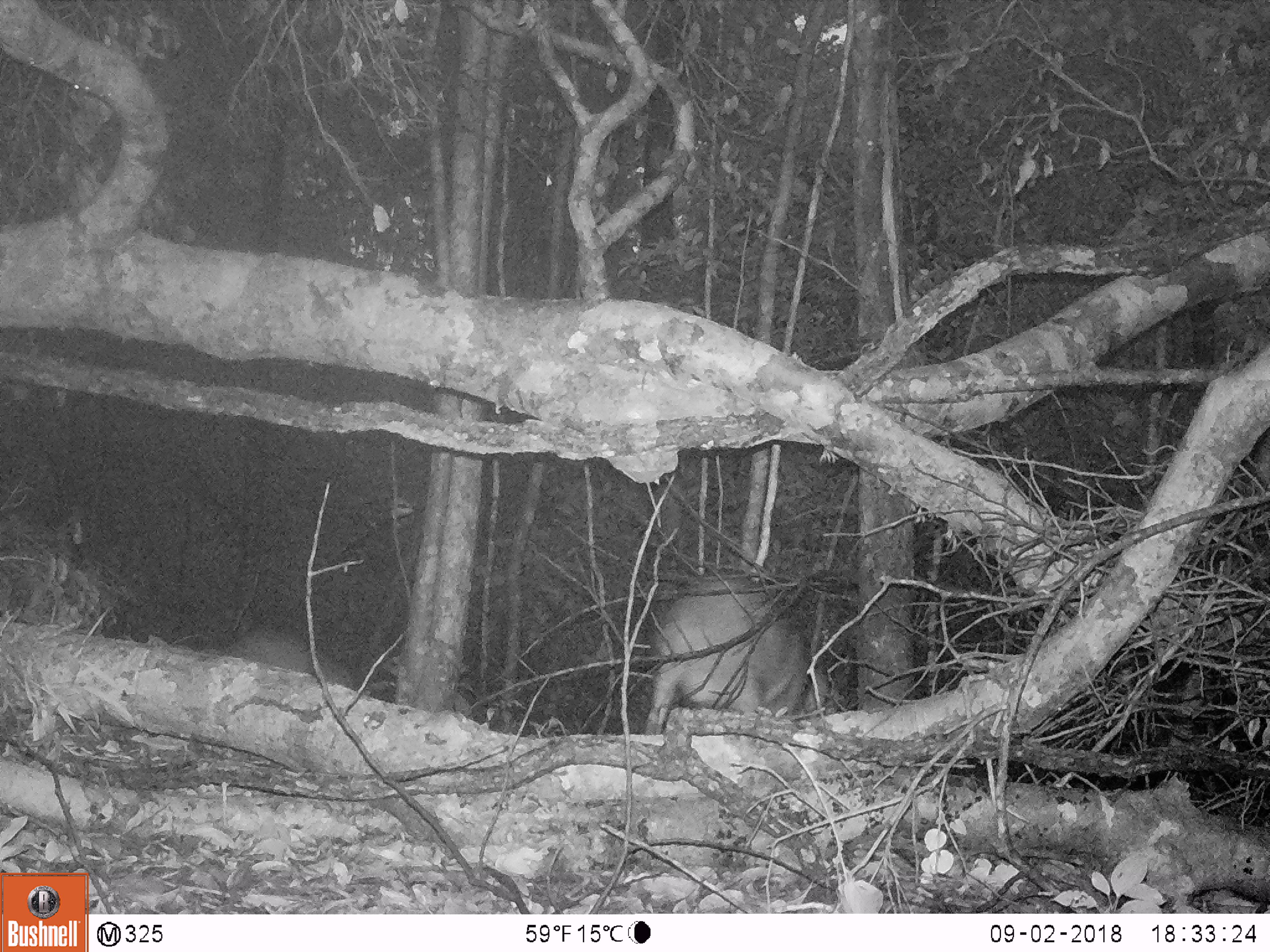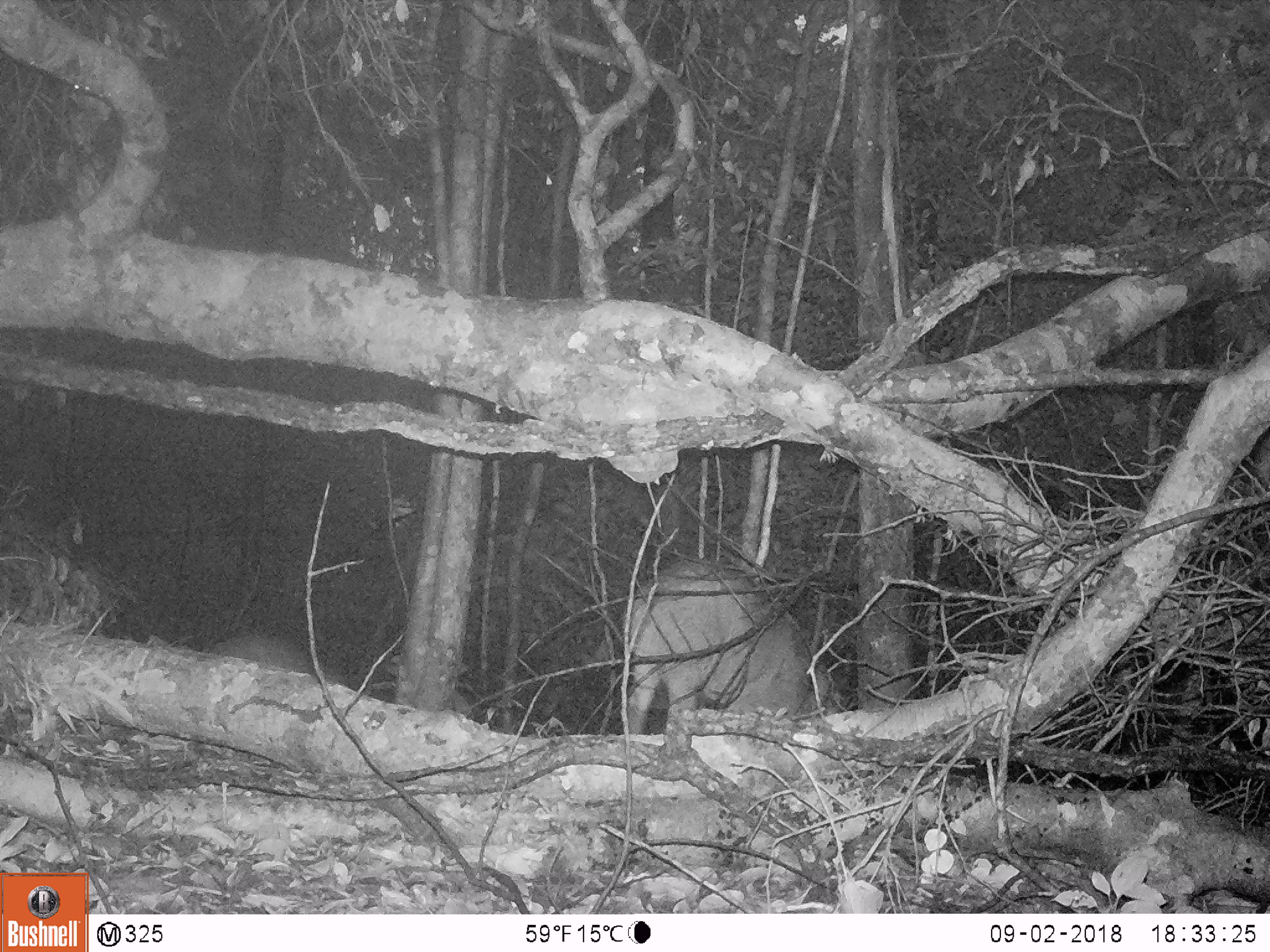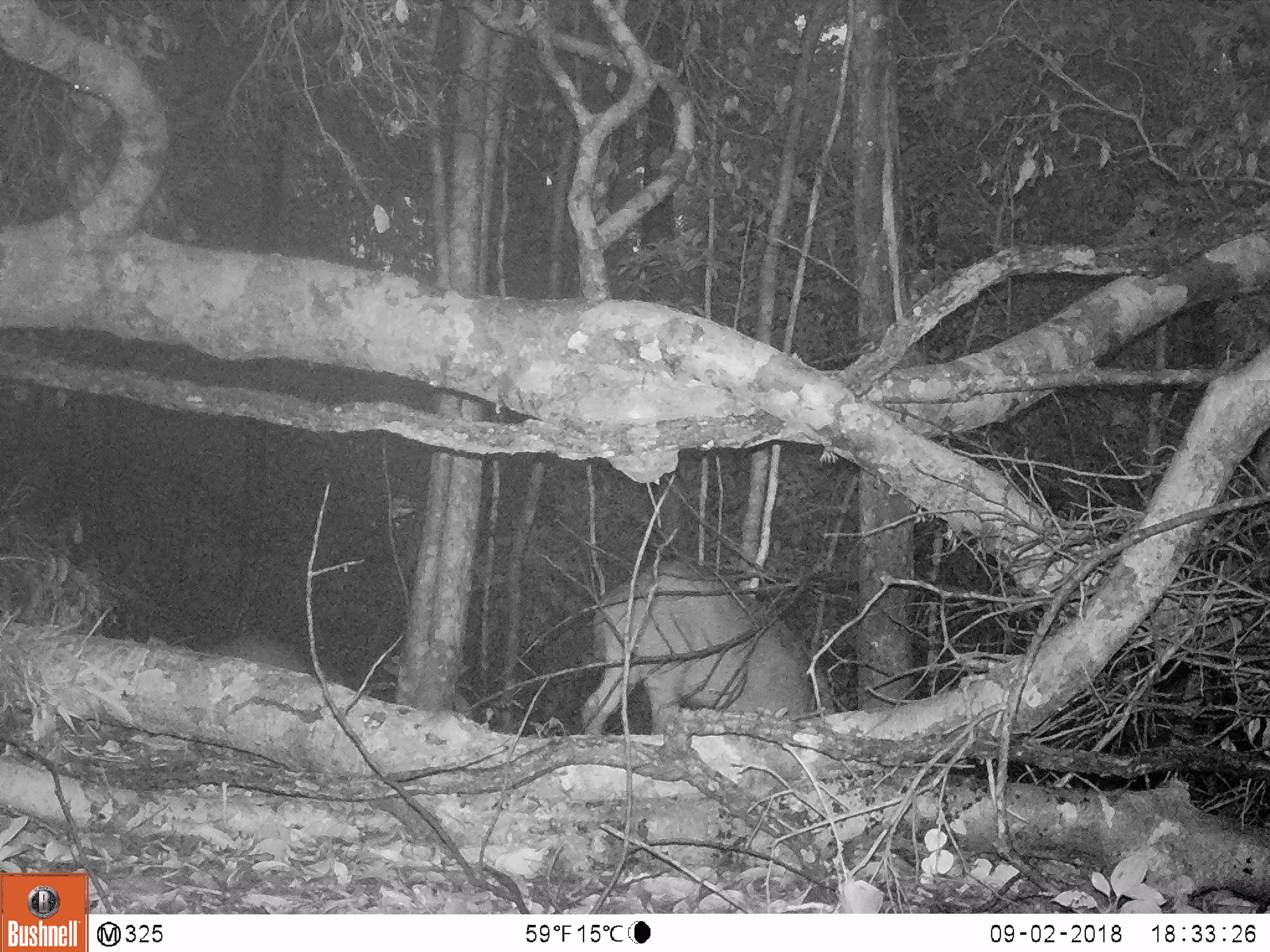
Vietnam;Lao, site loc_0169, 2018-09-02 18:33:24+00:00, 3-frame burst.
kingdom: Animalia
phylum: Chordata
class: Mammalia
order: Artiodactyla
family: Suidae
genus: Sus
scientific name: Sus scrofa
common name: eurasian wild pig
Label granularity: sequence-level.